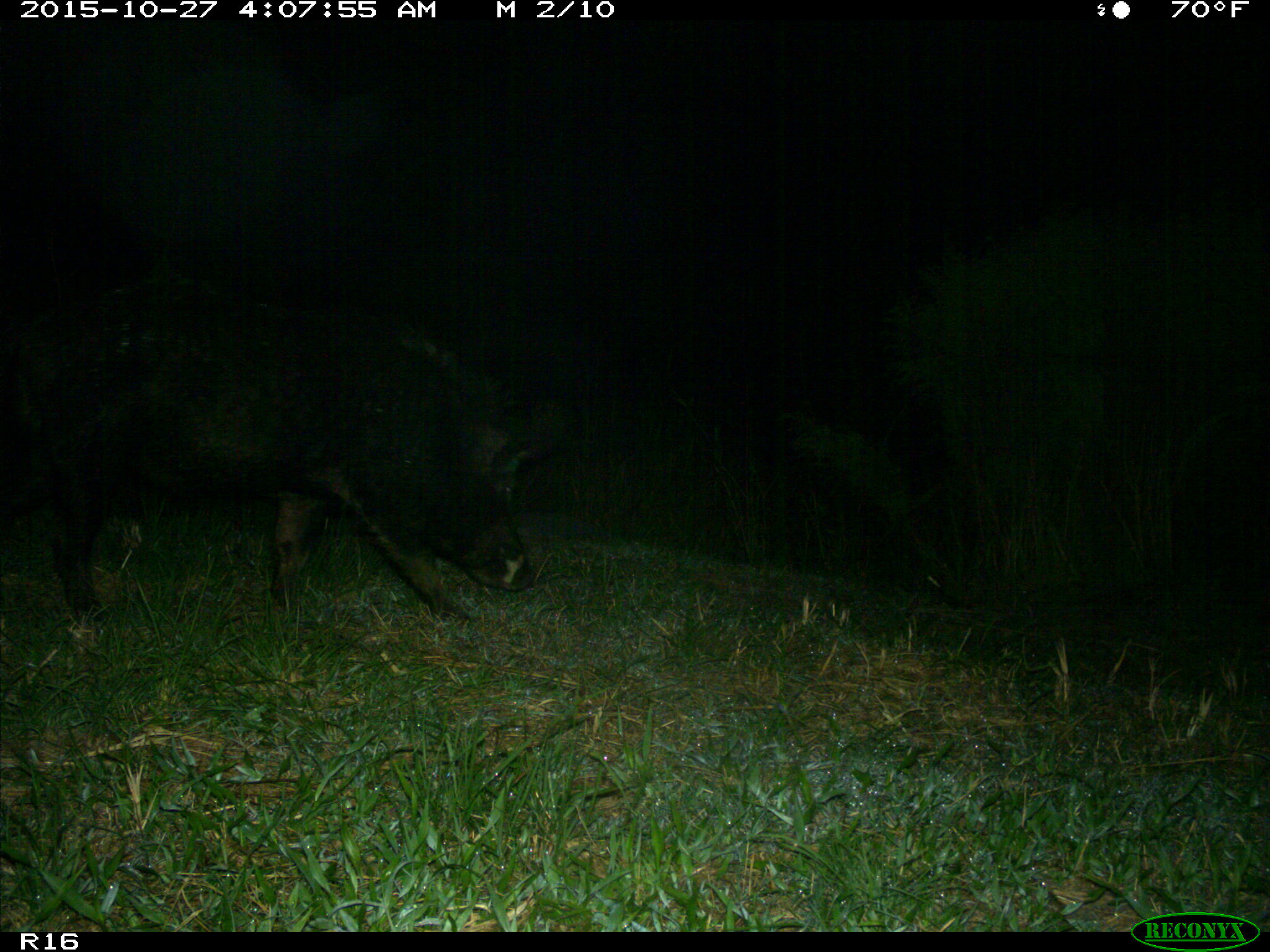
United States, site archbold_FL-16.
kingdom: Animalia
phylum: Chordata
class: Mammalia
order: Artiodactyla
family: Suidae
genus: Sus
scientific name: Sus scrofa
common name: wild boar